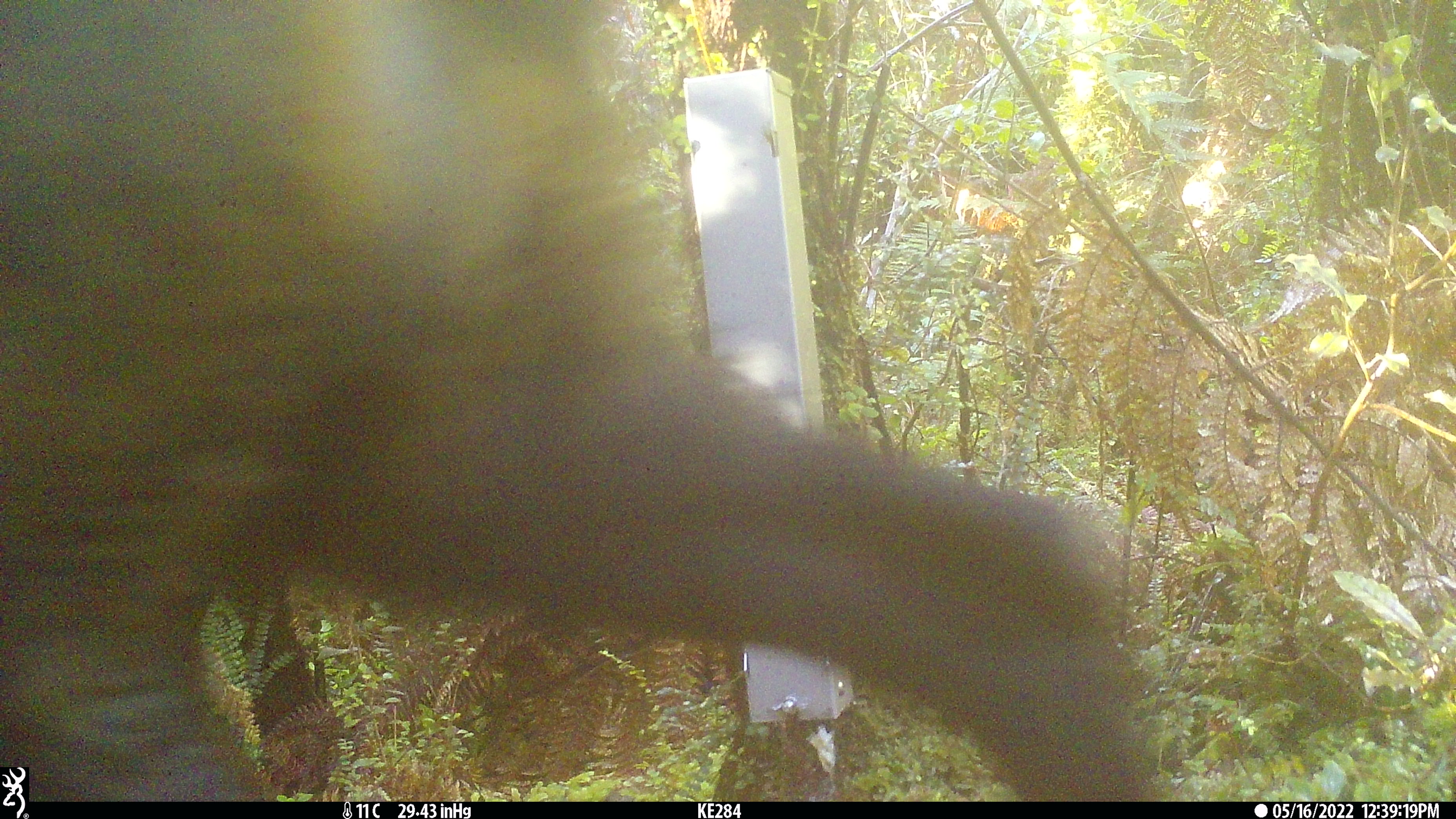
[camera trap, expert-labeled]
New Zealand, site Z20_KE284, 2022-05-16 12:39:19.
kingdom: Animalia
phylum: Chordata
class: Mammalia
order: Artiodactyla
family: Bovidae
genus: Rupicapra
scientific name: Rupicapra rupicapra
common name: alpine chamois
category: chamois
Chamois (alpine chamois) (Rupicapra rupicapra).